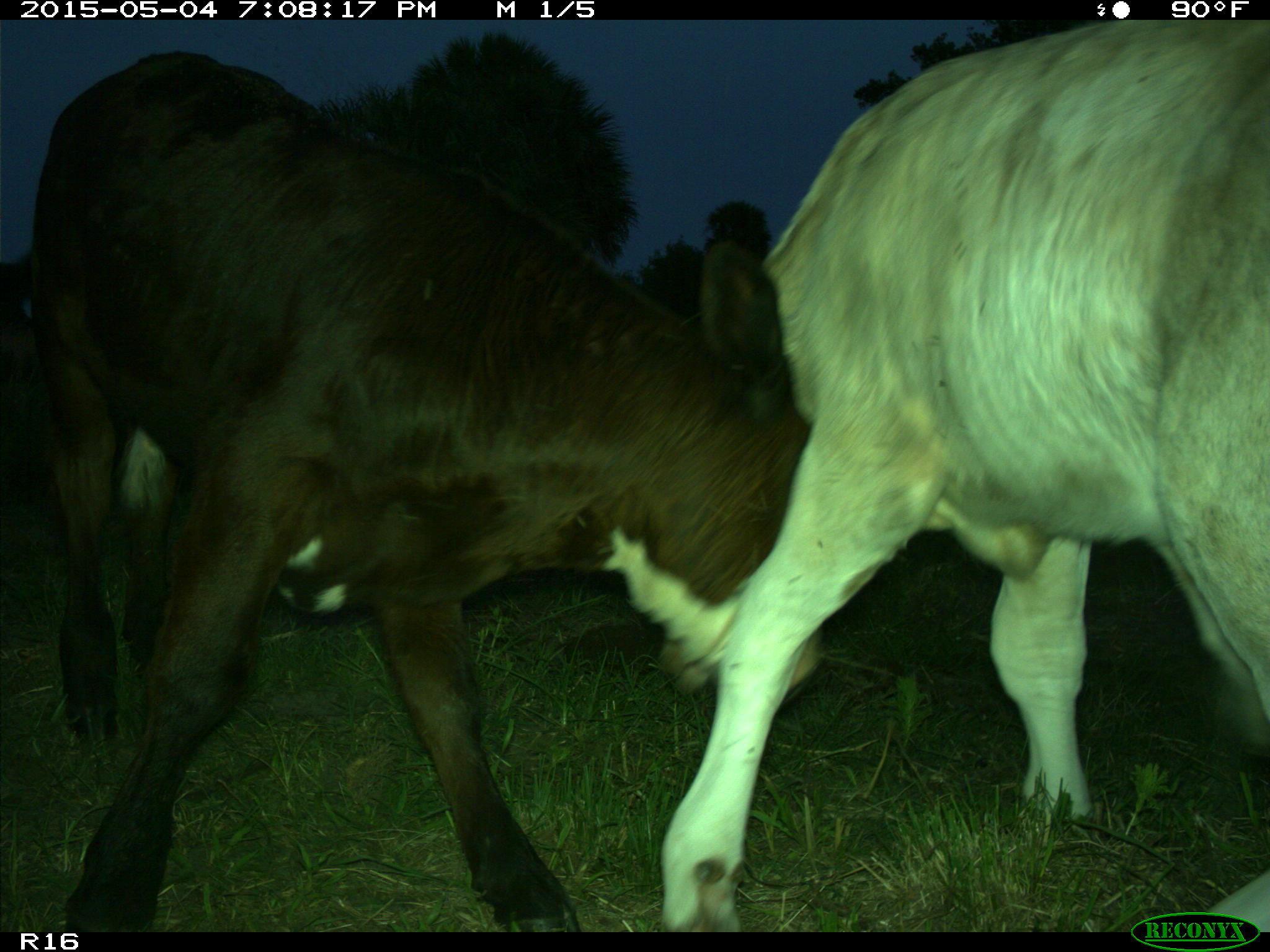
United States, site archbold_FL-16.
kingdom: Animalia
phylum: Chordata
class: Mammalia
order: Artiodactyla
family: Bovidae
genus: Bos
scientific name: Bos taurus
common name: domestic cow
Bos taurus (domestic cow).